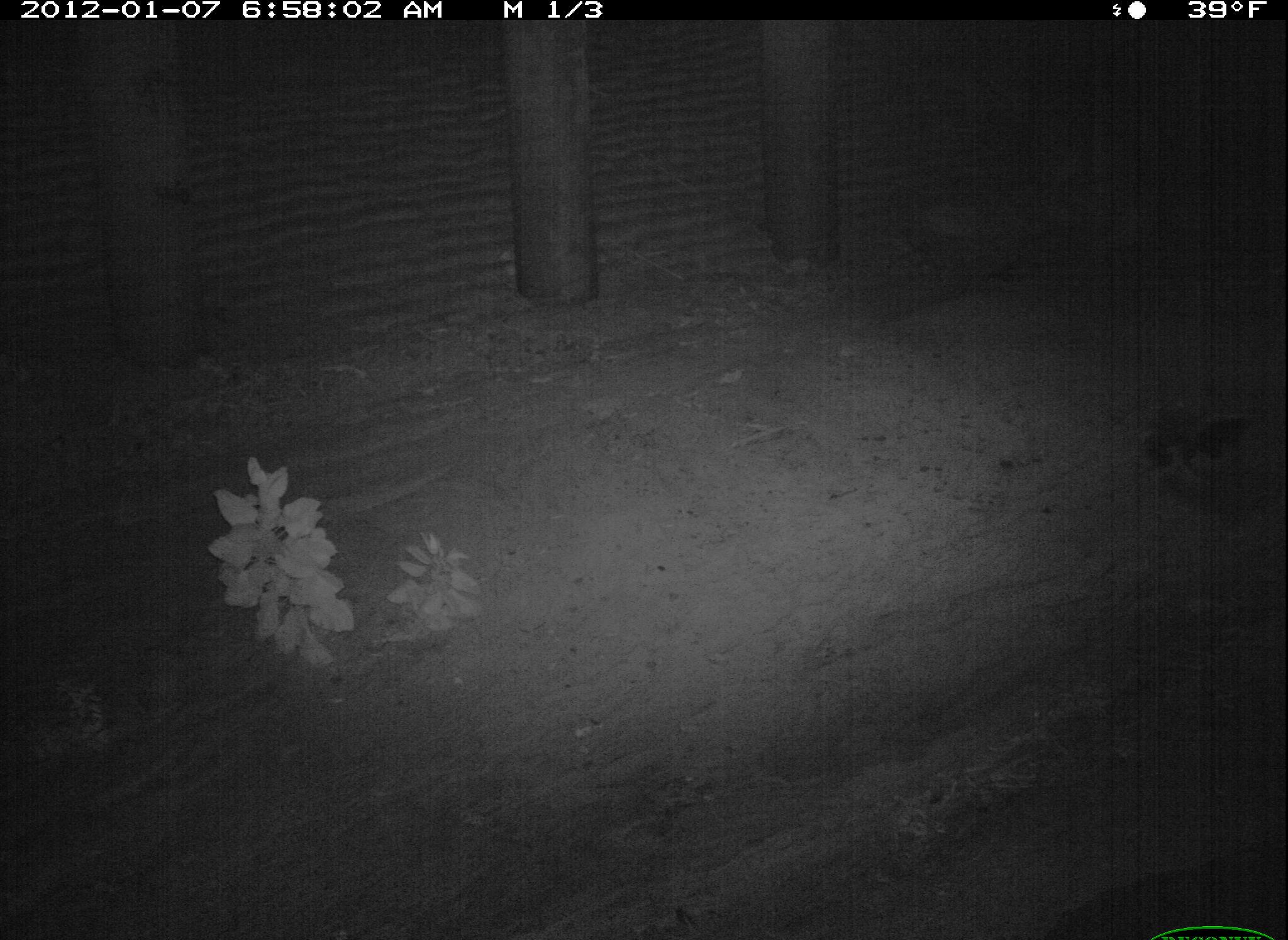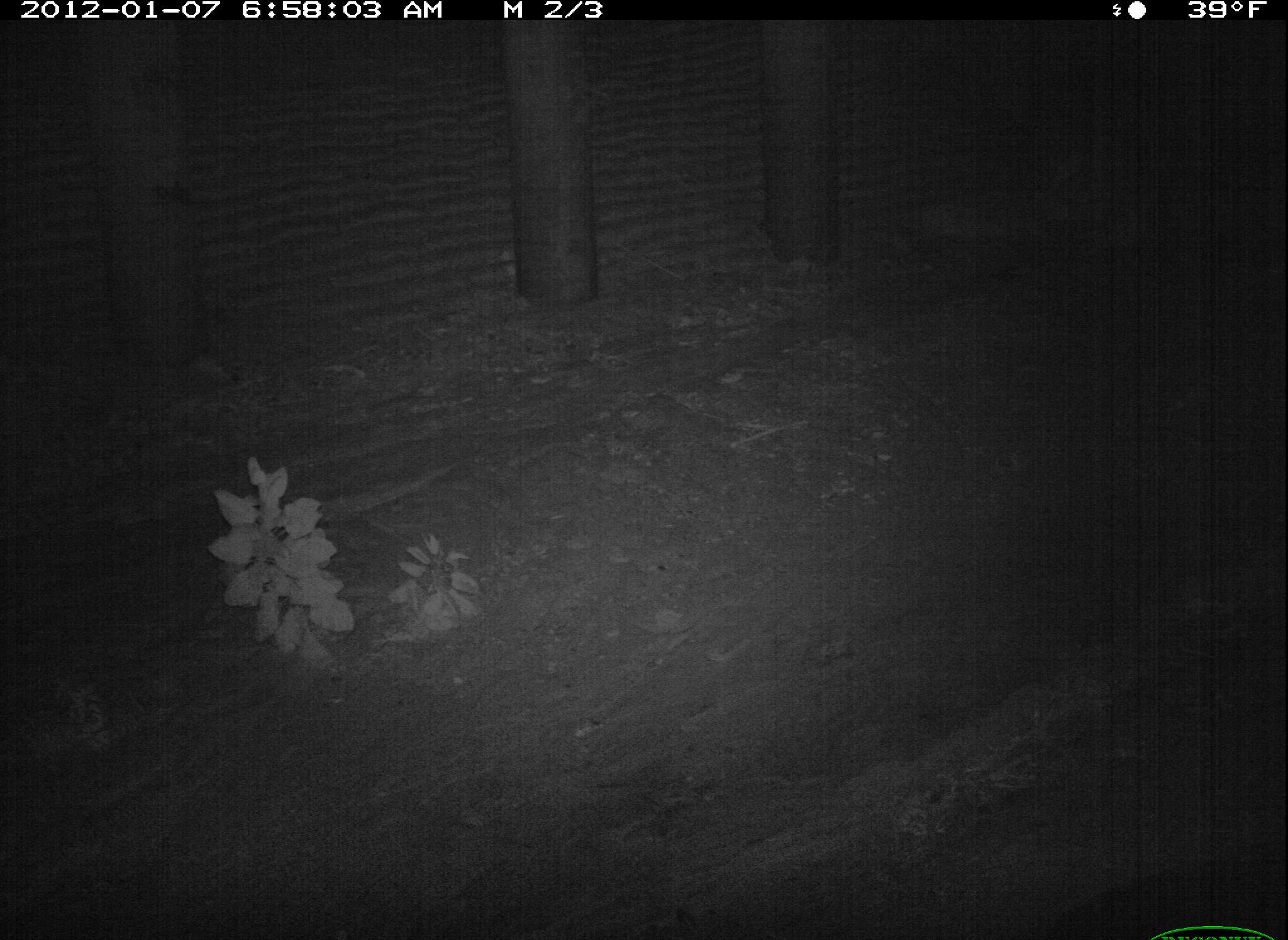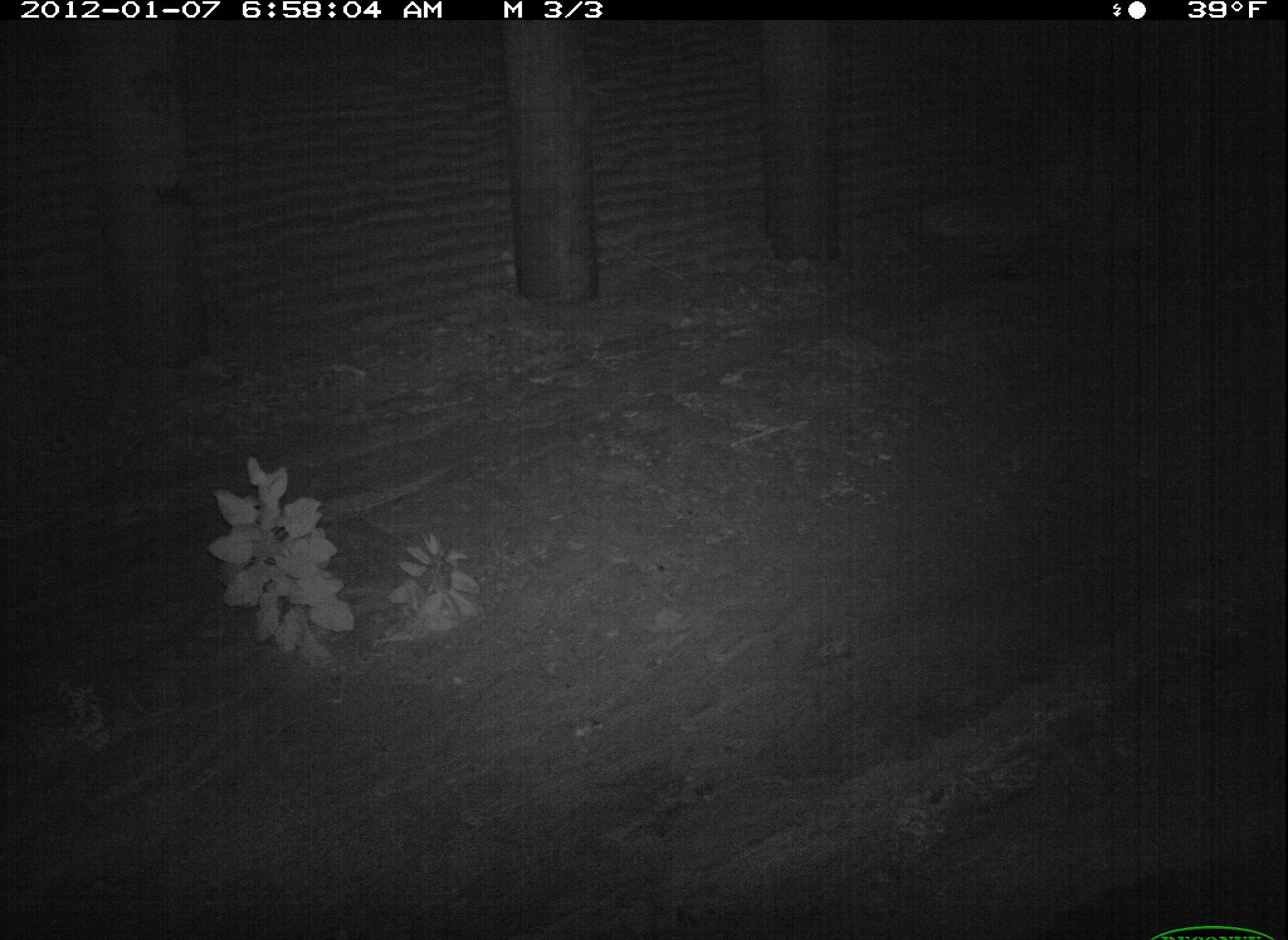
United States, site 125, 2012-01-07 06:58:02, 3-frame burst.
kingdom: Animalia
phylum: Chordata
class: Mammalia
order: Carnivora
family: Mephitidae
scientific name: Mephitidae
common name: skunk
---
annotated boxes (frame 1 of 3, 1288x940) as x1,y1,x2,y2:
skunk: 1136,414,1228,480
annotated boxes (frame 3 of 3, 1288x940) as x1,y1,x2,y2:
skunk: 5,2,1285,940